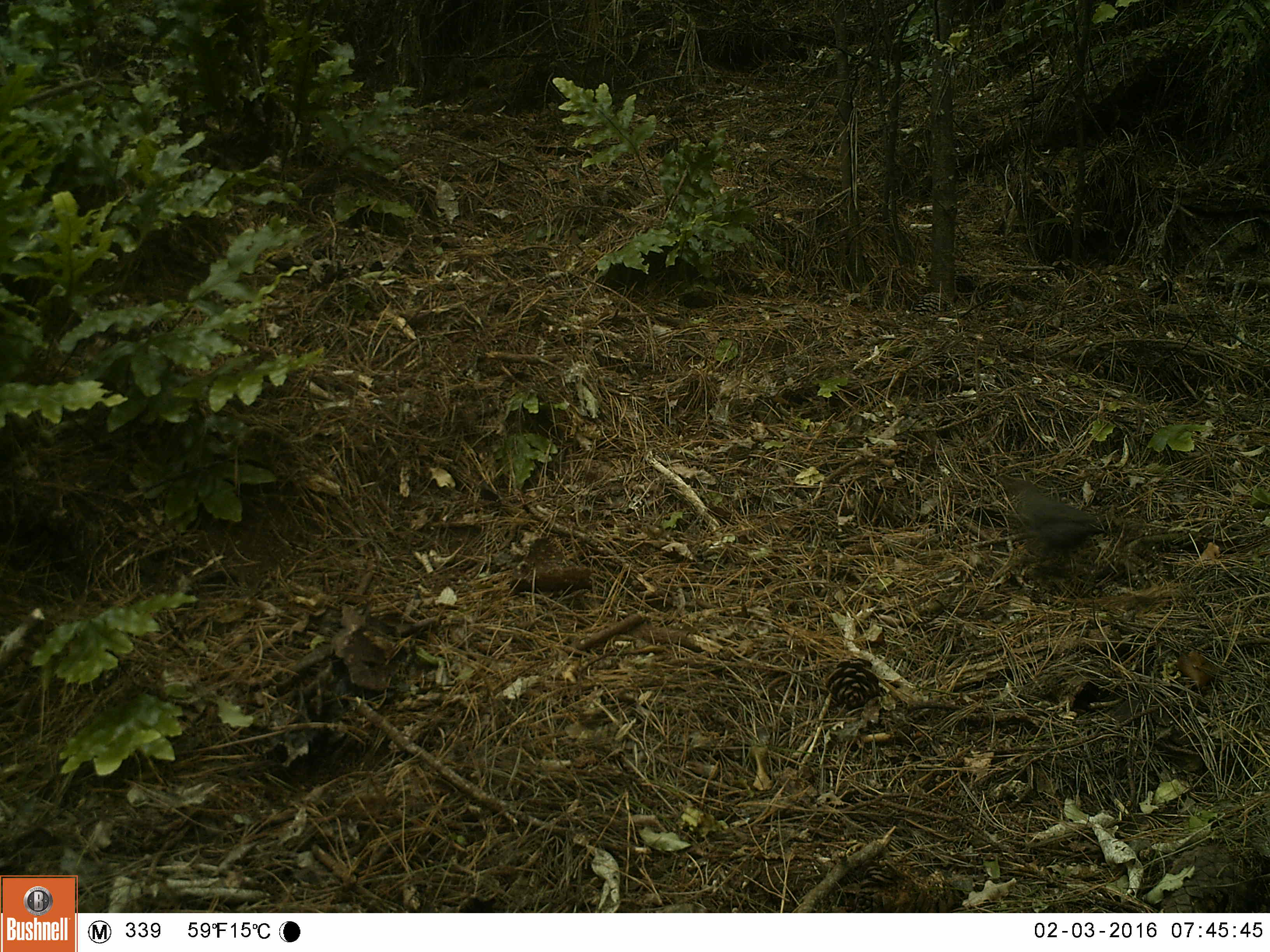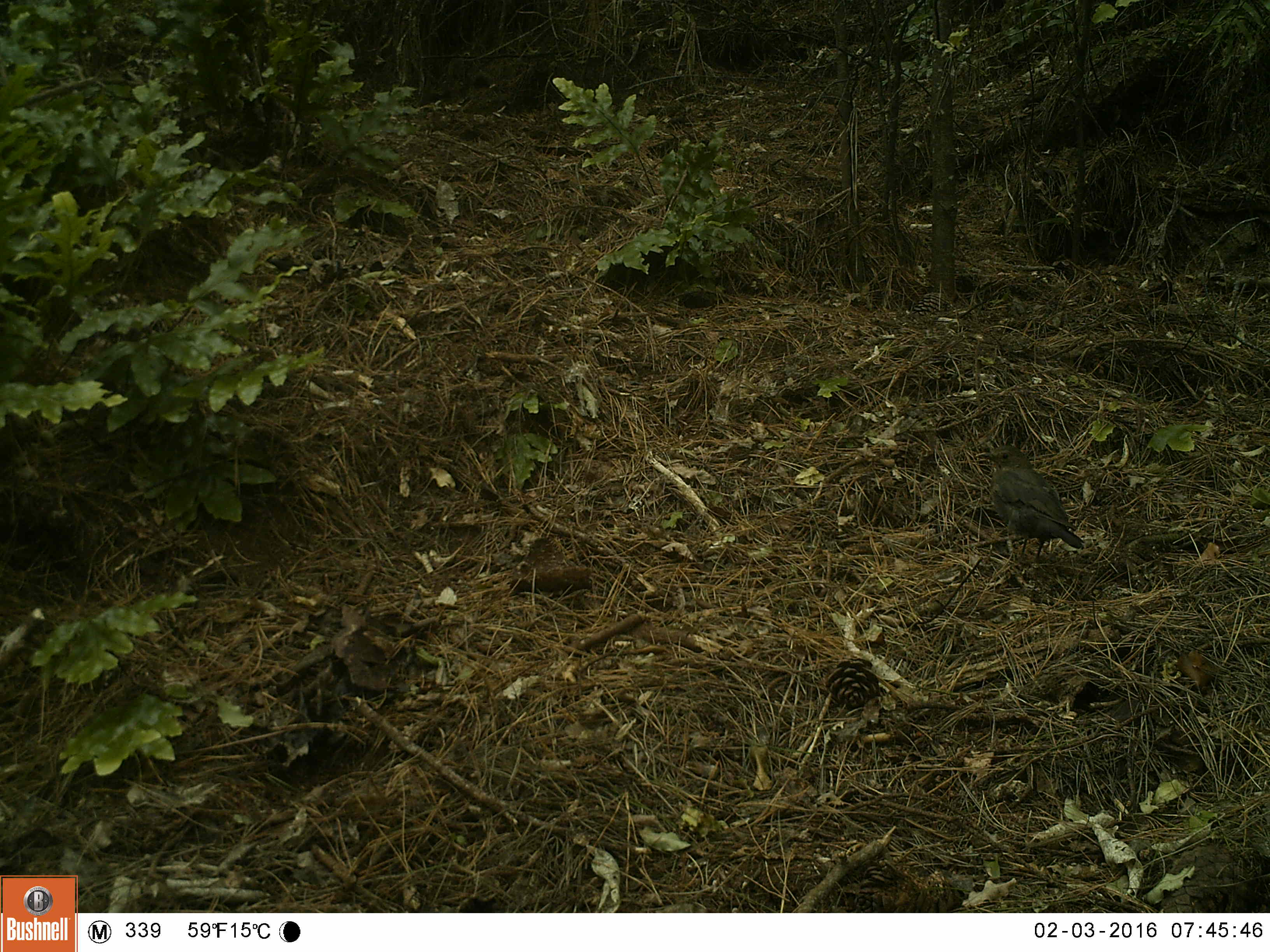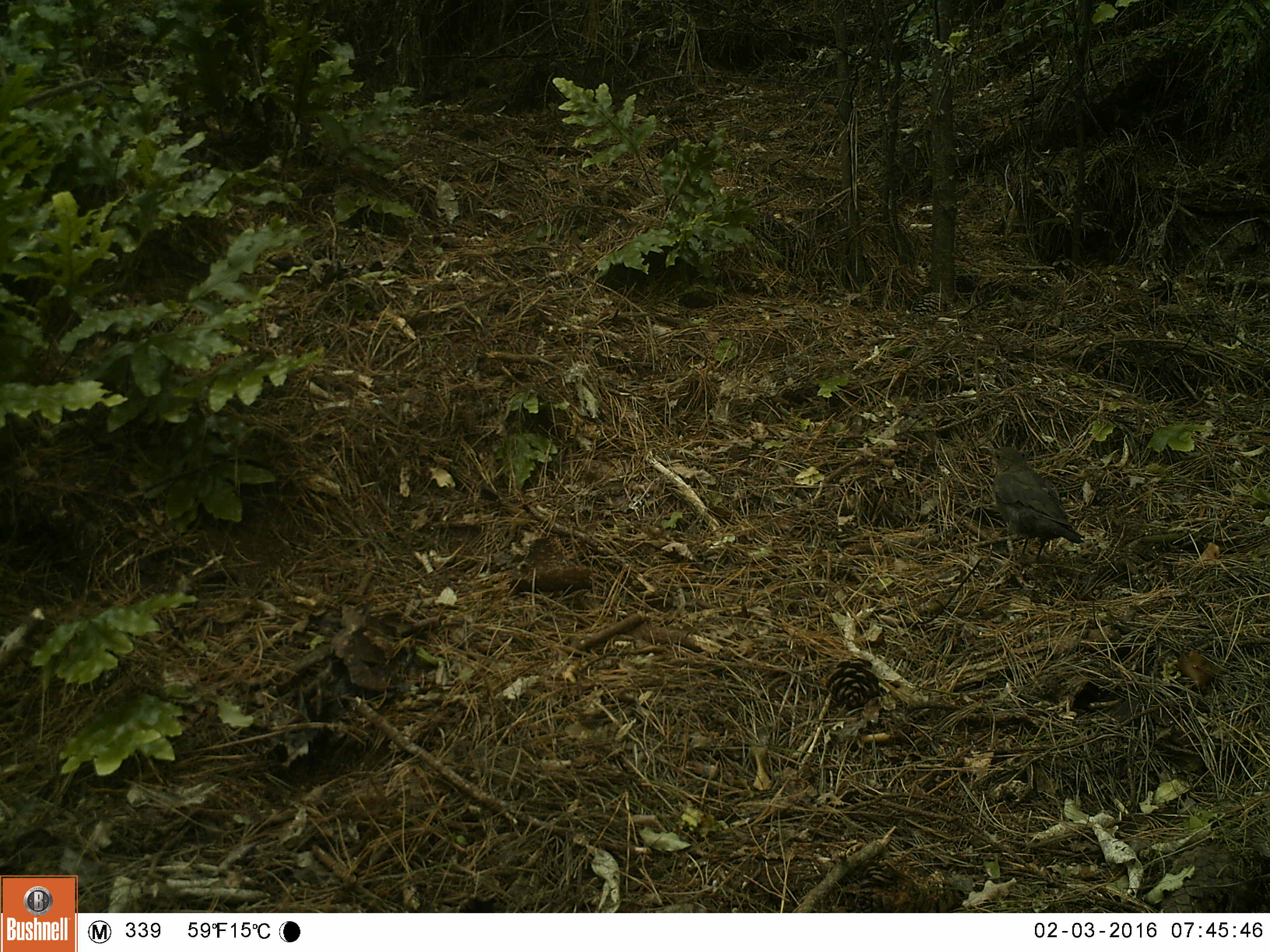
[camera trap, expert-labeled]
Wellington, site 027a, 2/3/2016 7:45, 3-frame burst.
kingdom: Animalia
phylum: Chordata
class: Aves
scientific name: Aves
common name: bird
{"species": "bird (Aves)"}